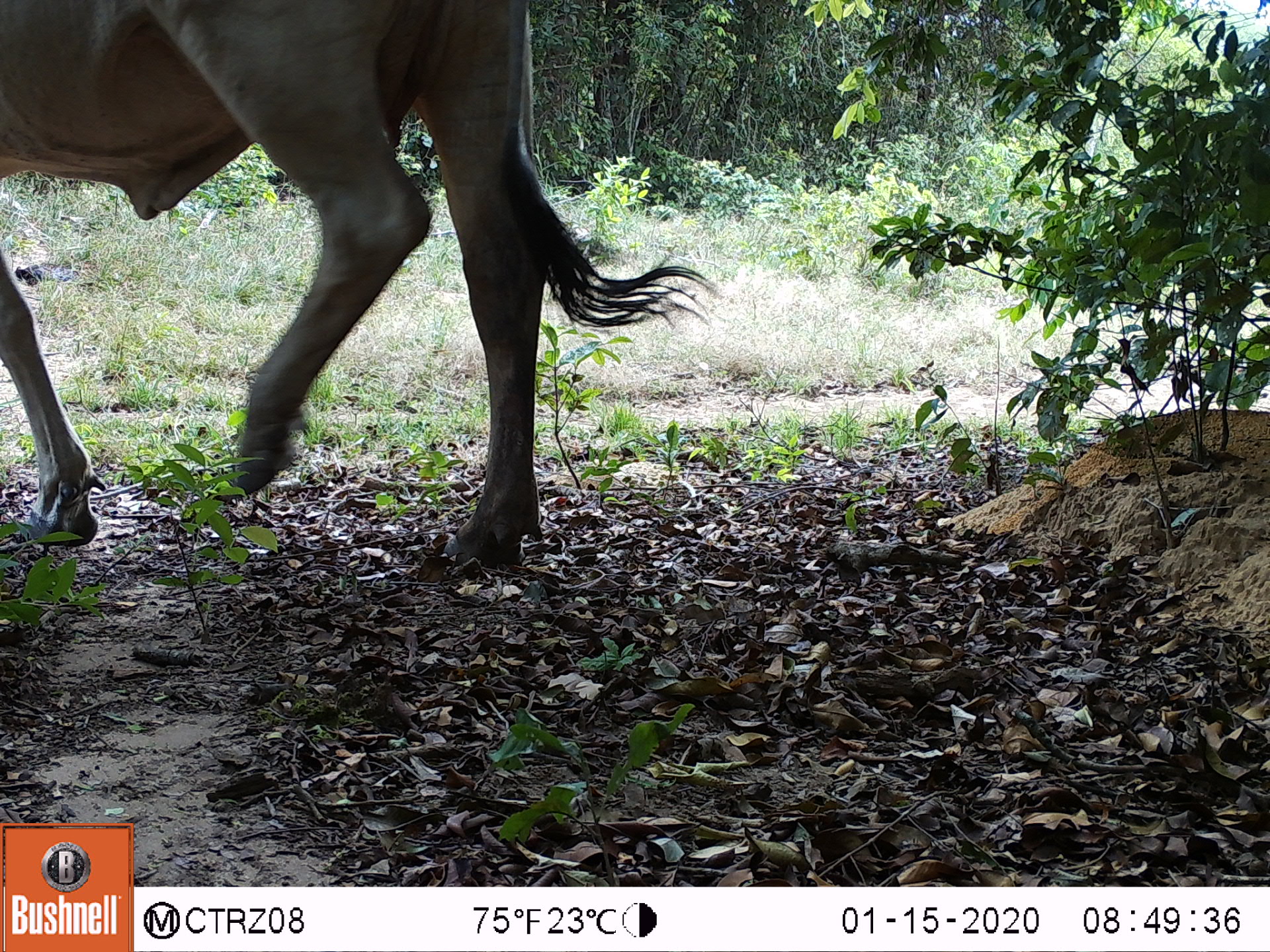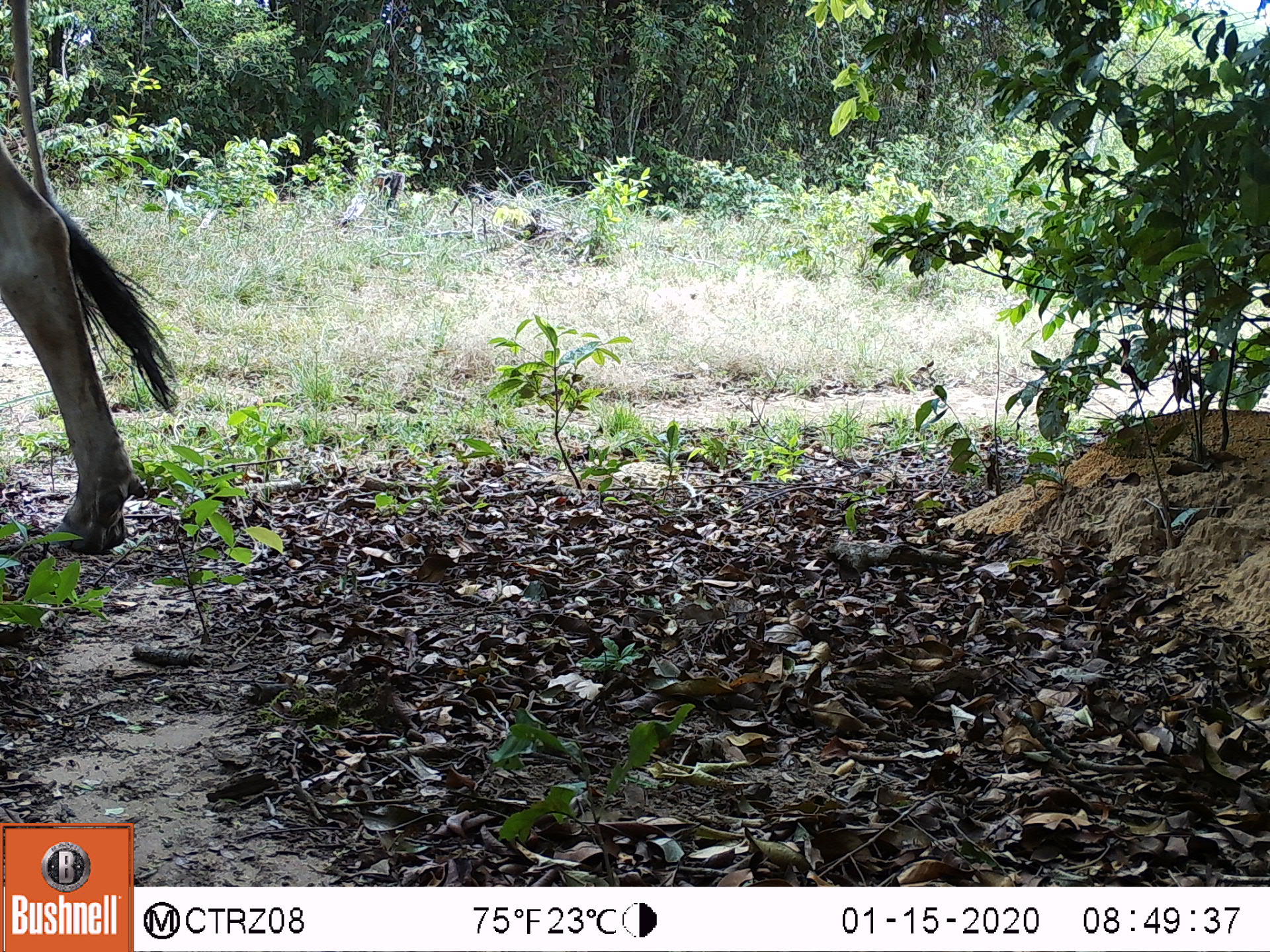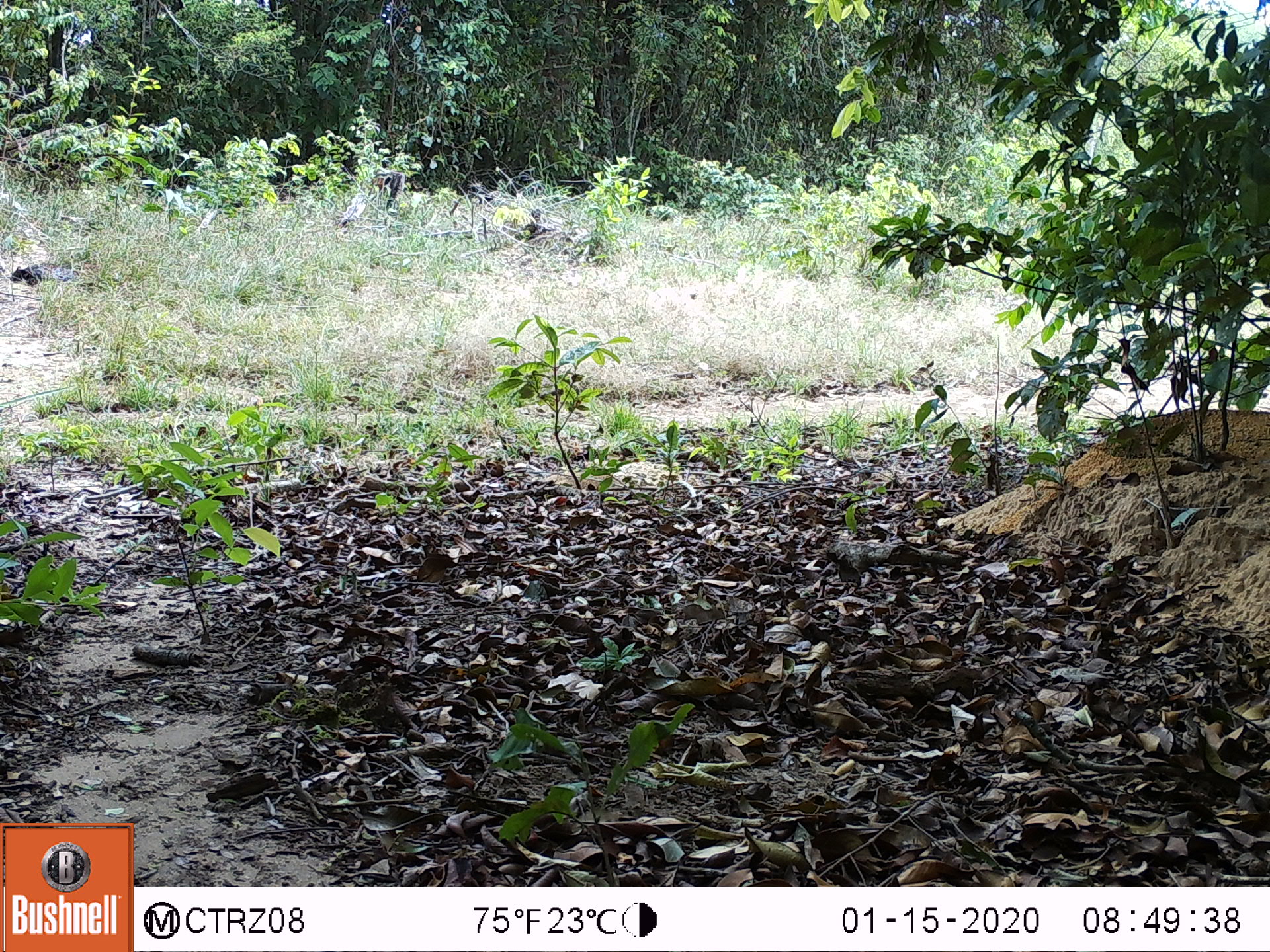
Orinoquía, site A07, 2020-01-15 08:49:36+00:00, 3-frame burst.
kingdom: Animalia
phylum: Chordata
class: Mammalia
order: Artiodactyla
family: Bovidae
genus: Bos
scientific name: Bos taurus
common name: cow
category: cattle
Cattle (cow) (Bos taurus).